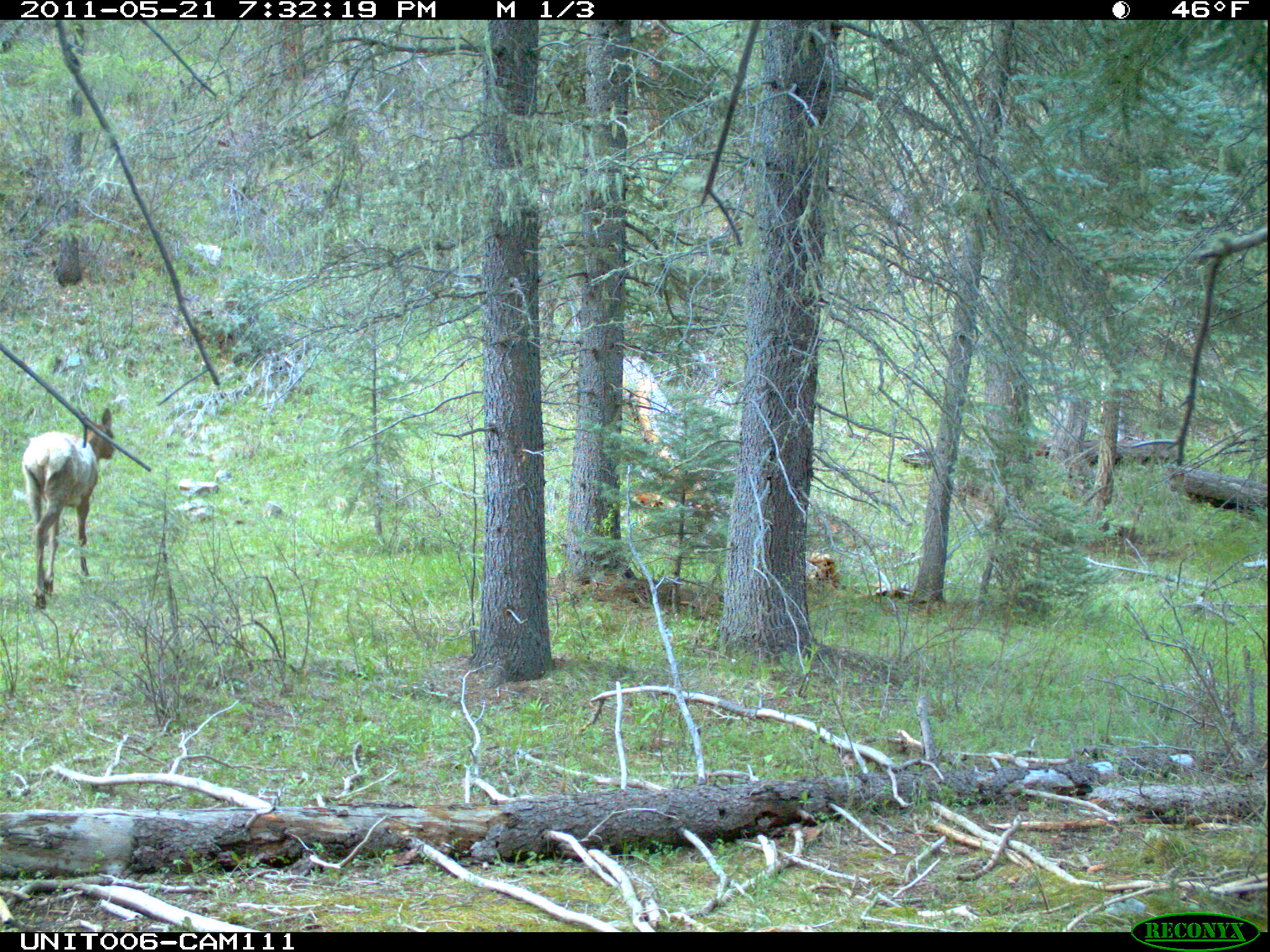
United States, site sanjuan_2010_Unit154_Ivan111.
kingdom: Animalia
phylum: Chordata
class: Mammalia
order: Artiodactyla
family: Cervidae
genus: Cervus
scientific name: Cervus elaphus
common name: red deer